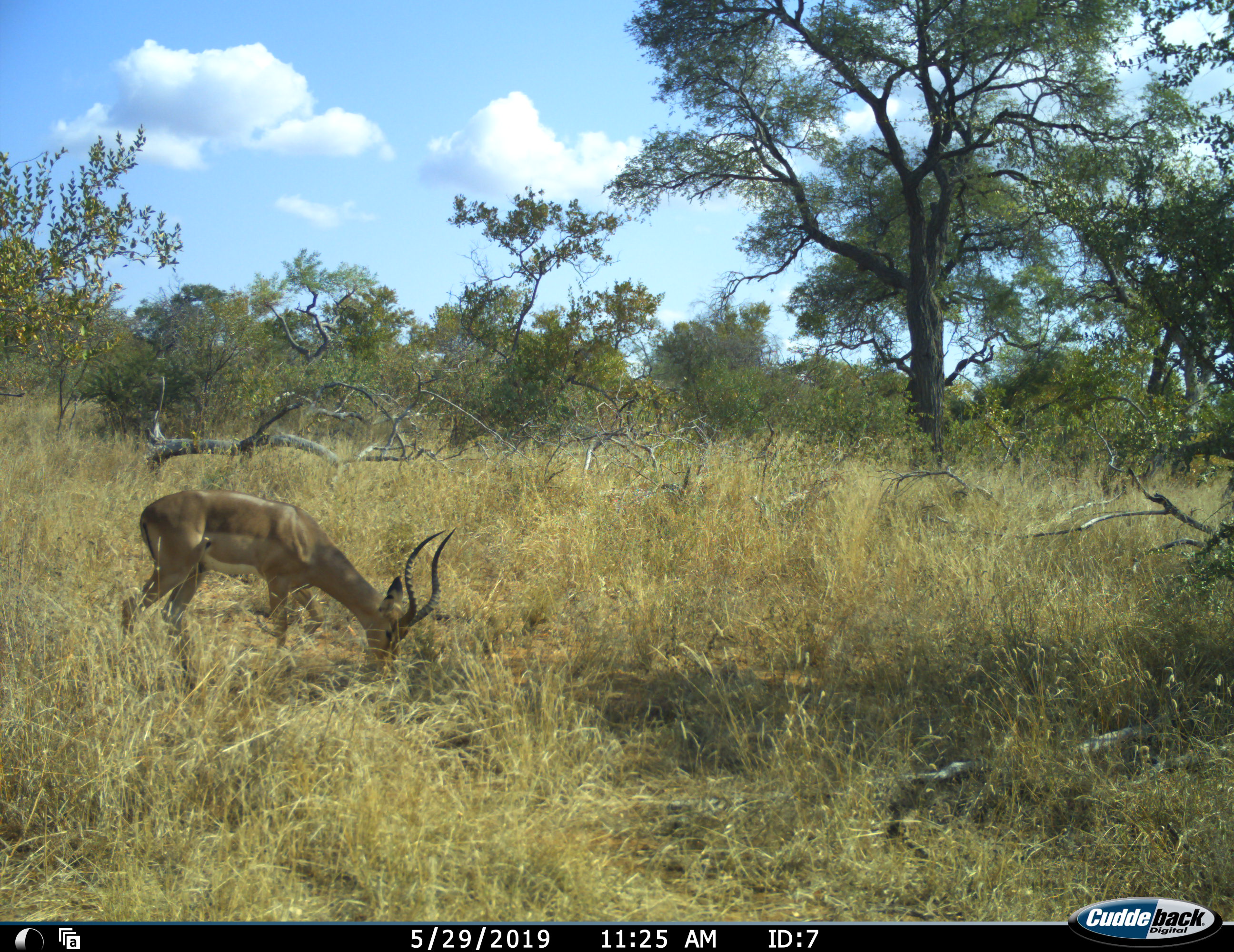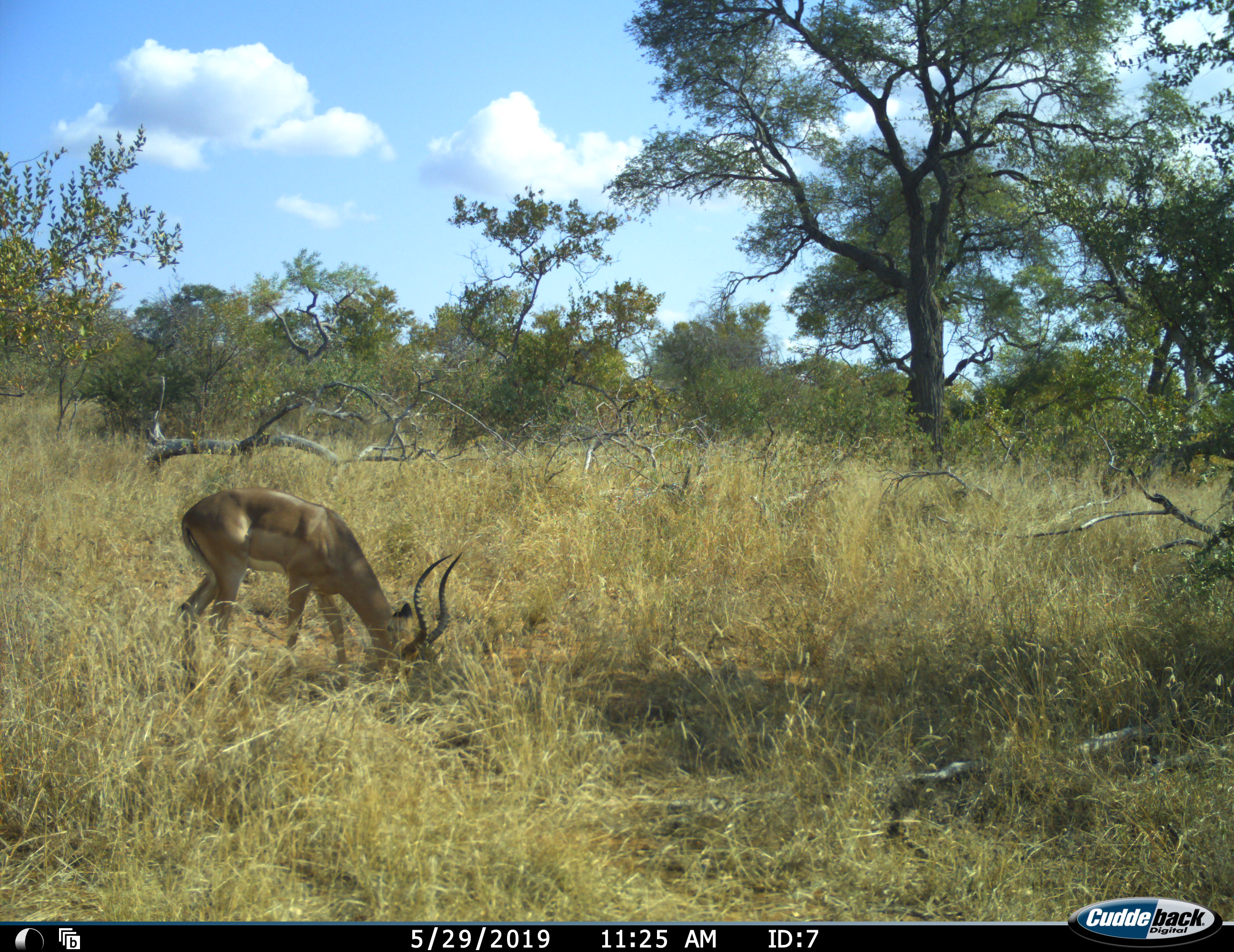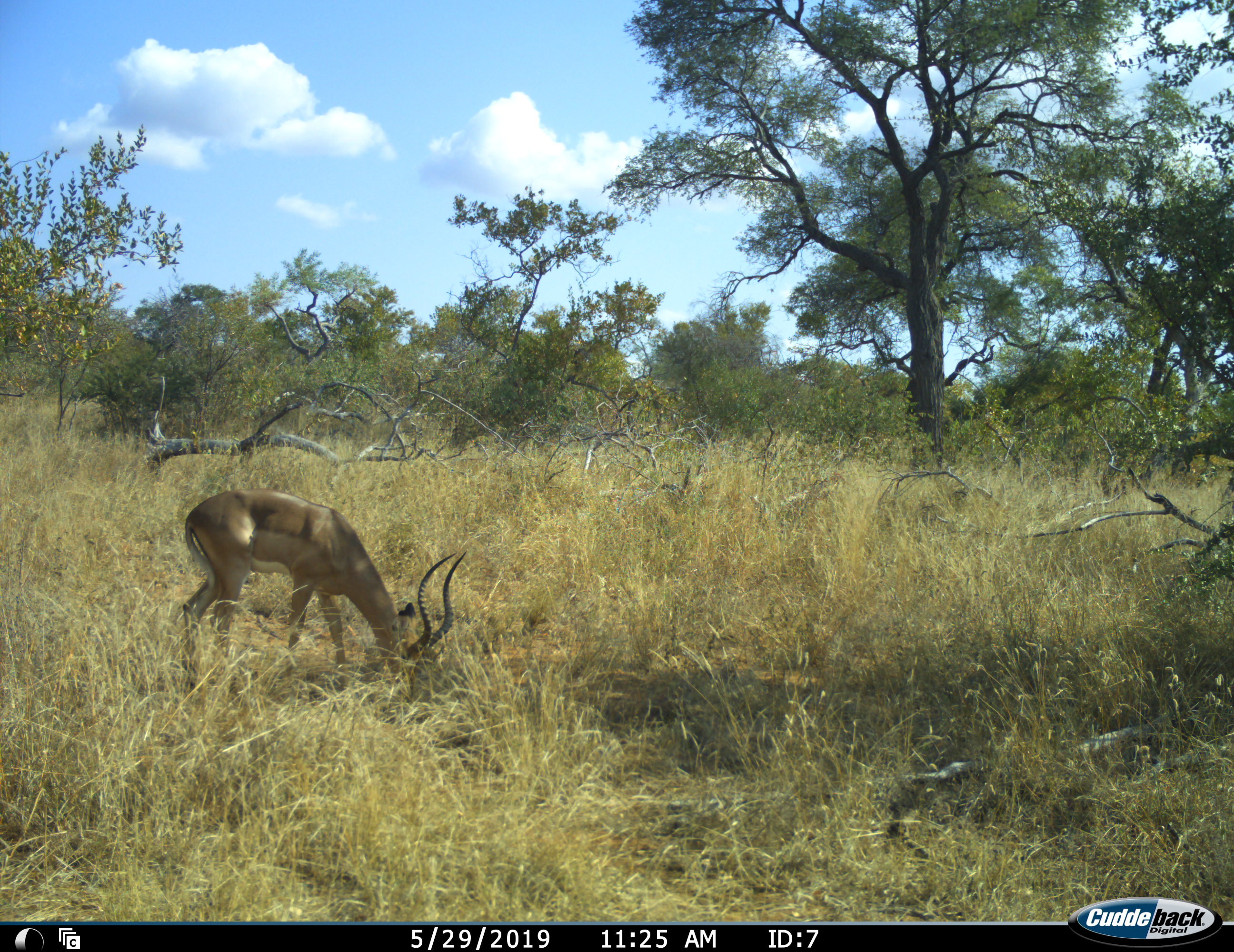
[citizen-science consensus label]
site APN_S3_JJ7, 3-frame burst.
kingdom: Animalia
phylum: Chordata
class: Mammalia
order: Artiodactyla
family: Bovidae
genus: Aepyceros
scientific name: Aepyceros melampus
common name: impala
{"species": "impala (Aepyceros melampus)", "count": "1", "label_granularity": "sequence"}